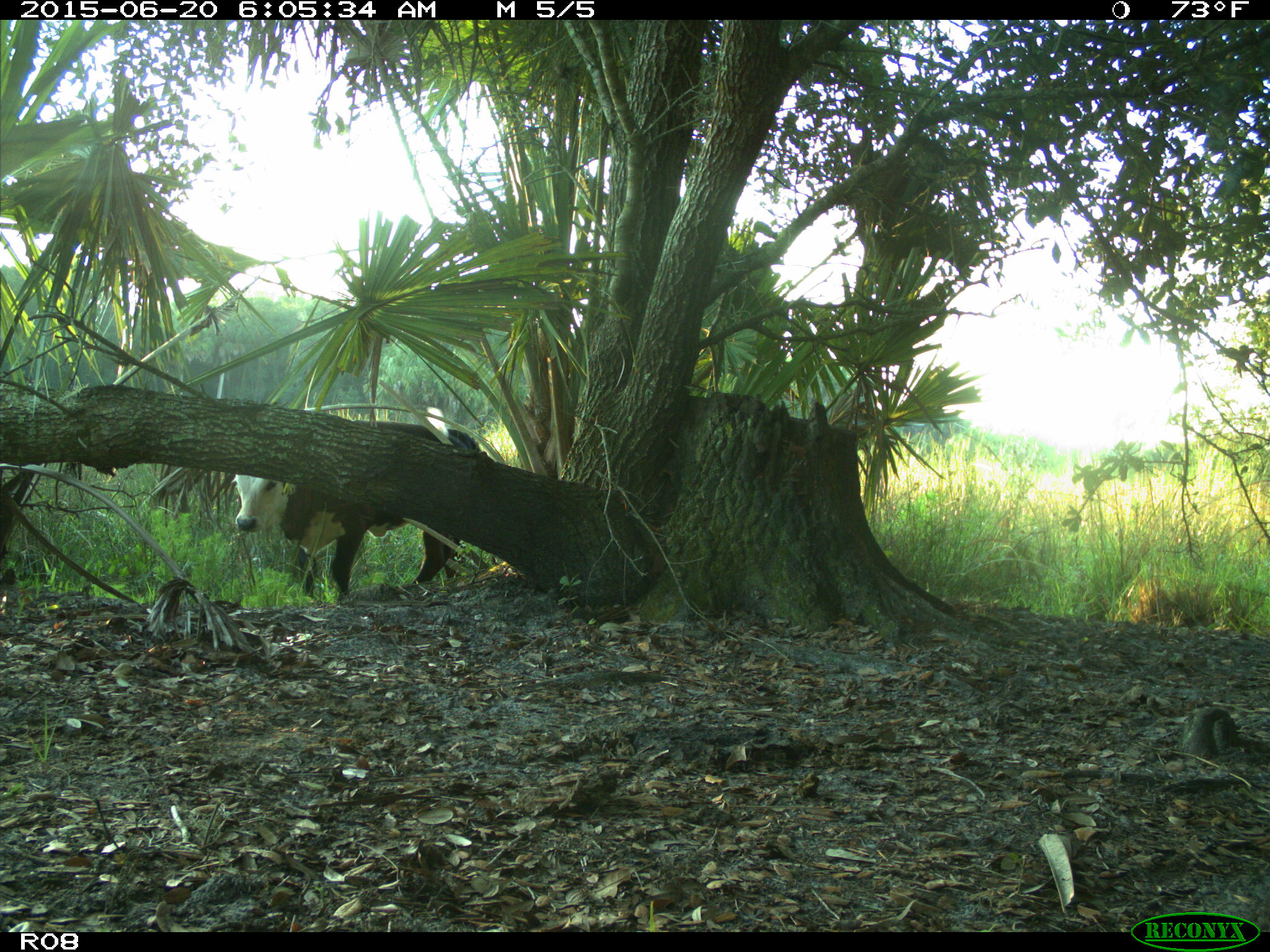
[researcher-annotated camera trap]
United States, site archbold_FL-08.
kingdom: Animalia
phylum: Chordata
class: Mammalia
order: Artiodactyla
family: Bovidae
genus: Bos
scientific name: Bos taurus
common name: domestic cow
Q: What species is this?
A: Bos taurus (domestic cow).